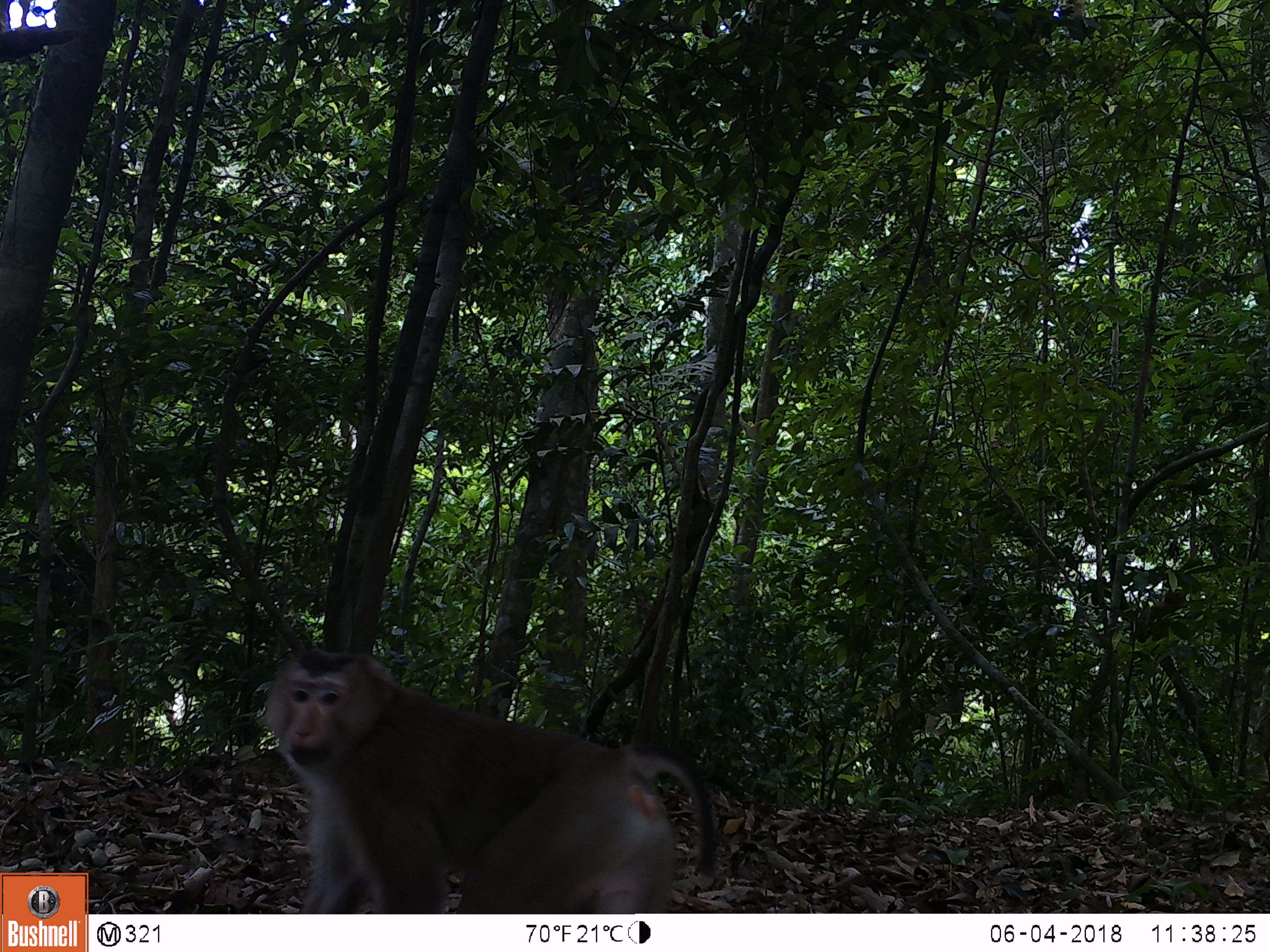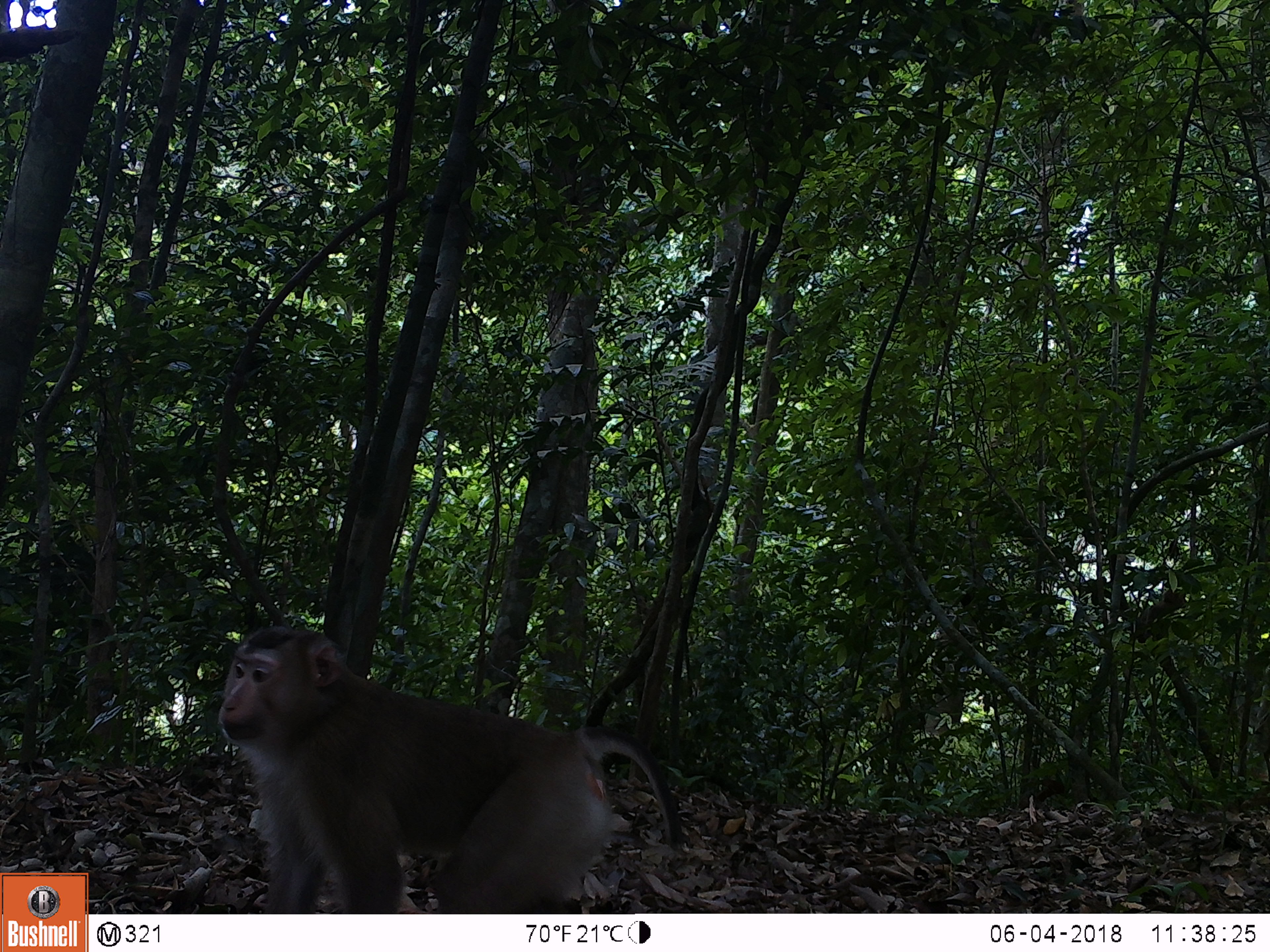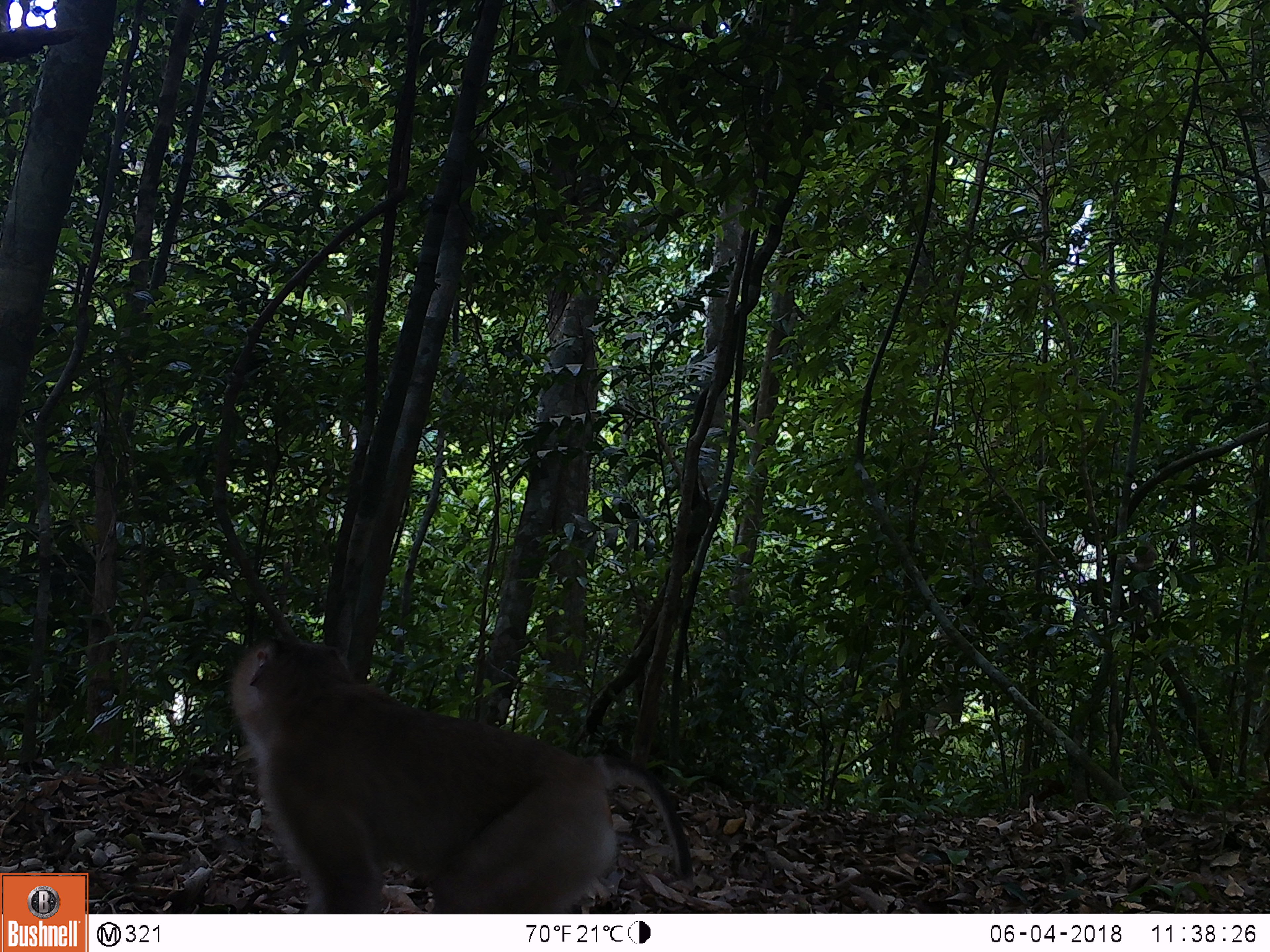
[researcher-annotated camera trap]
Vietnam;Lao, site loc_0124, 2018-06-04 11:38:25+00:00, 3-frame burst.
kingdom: Animalia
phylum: Chordata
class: Mammalia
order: Primates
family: Cercopithecidae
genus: Macaca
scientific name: Macaca nemestrina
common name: pig-tailed macaque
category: pig tailed macaque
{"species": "pig tailed macaque (pig-tailed macaque) (Macaca nemestrina)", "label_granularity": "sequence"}